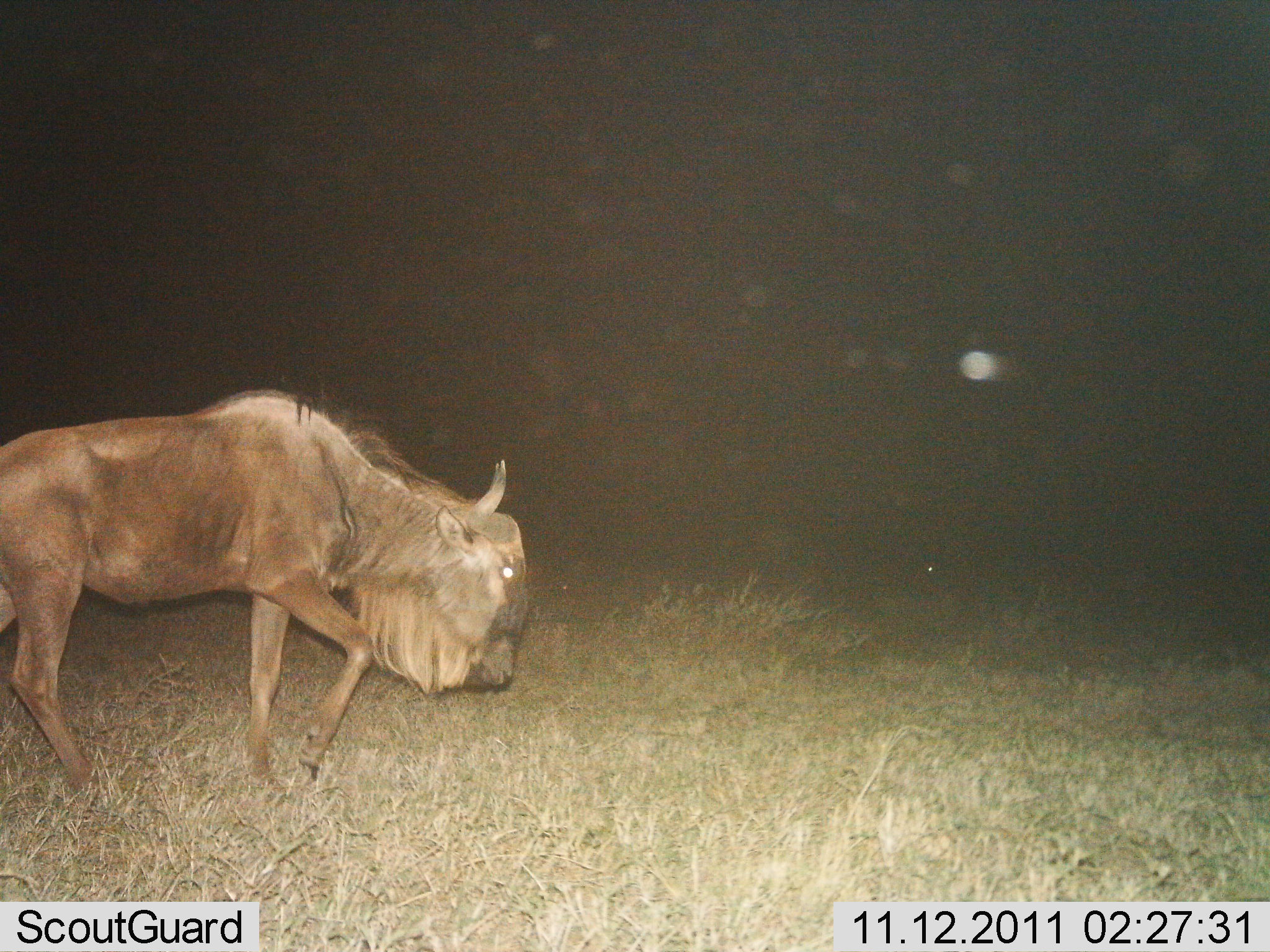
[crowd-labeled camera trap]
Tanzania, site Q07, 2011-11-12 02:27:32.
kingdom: Animalia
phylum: Chordata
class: Mammalia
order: Artiodactyla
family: Bovidae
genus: Connochaetes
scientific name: Connochaetes taurinus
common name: blue wildebeest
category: wildebeest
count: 1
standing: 21%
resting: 0%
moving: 93%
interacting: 0%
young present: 0%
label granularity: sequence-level